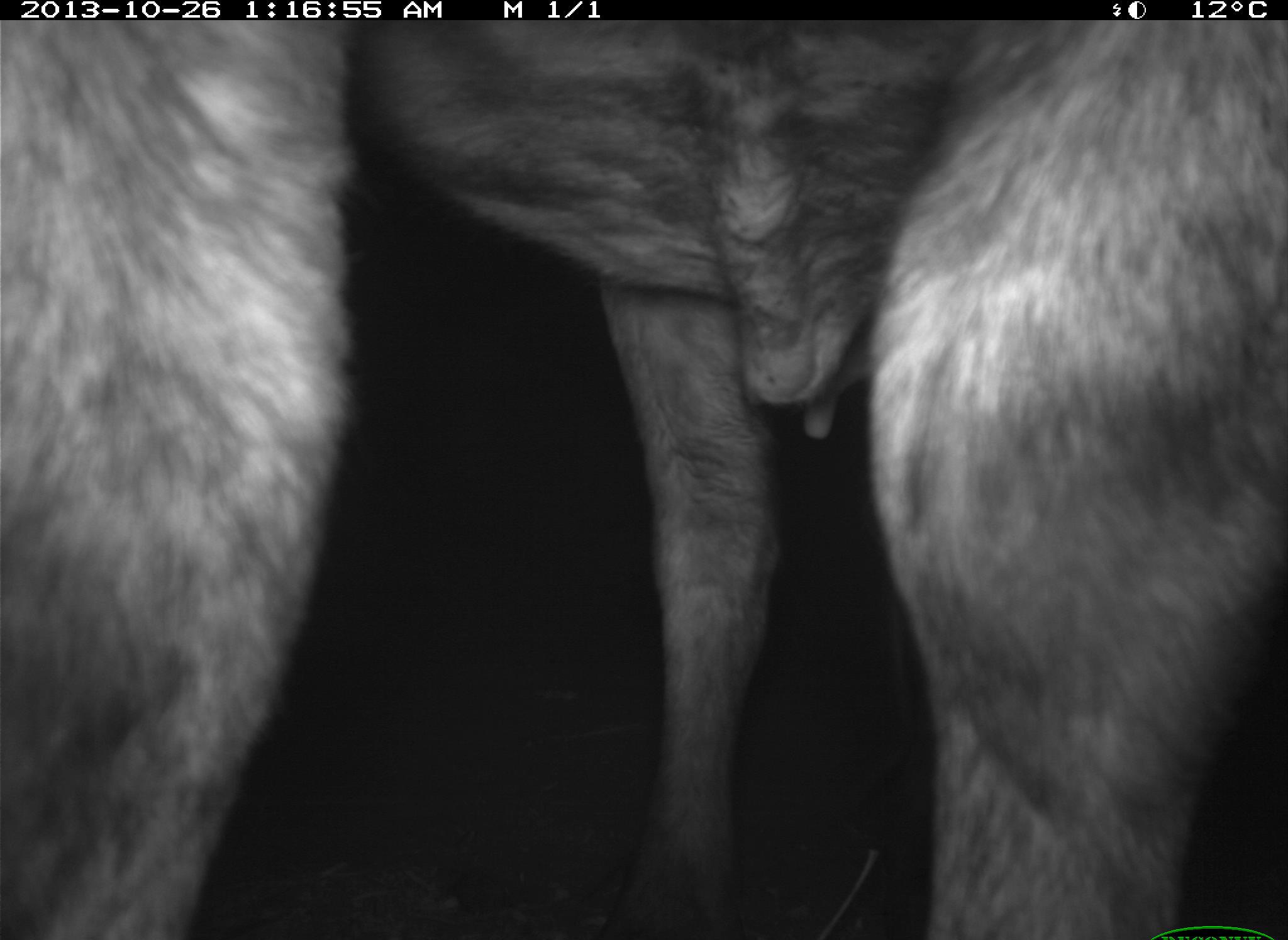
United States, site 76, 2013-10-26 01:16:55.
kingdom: Animalia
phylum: Chordata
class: Mammalia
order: Artiodactyla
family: Bovidae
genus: Bos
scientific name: Bos taurus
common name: cow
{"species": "cow (Bos taurus)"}